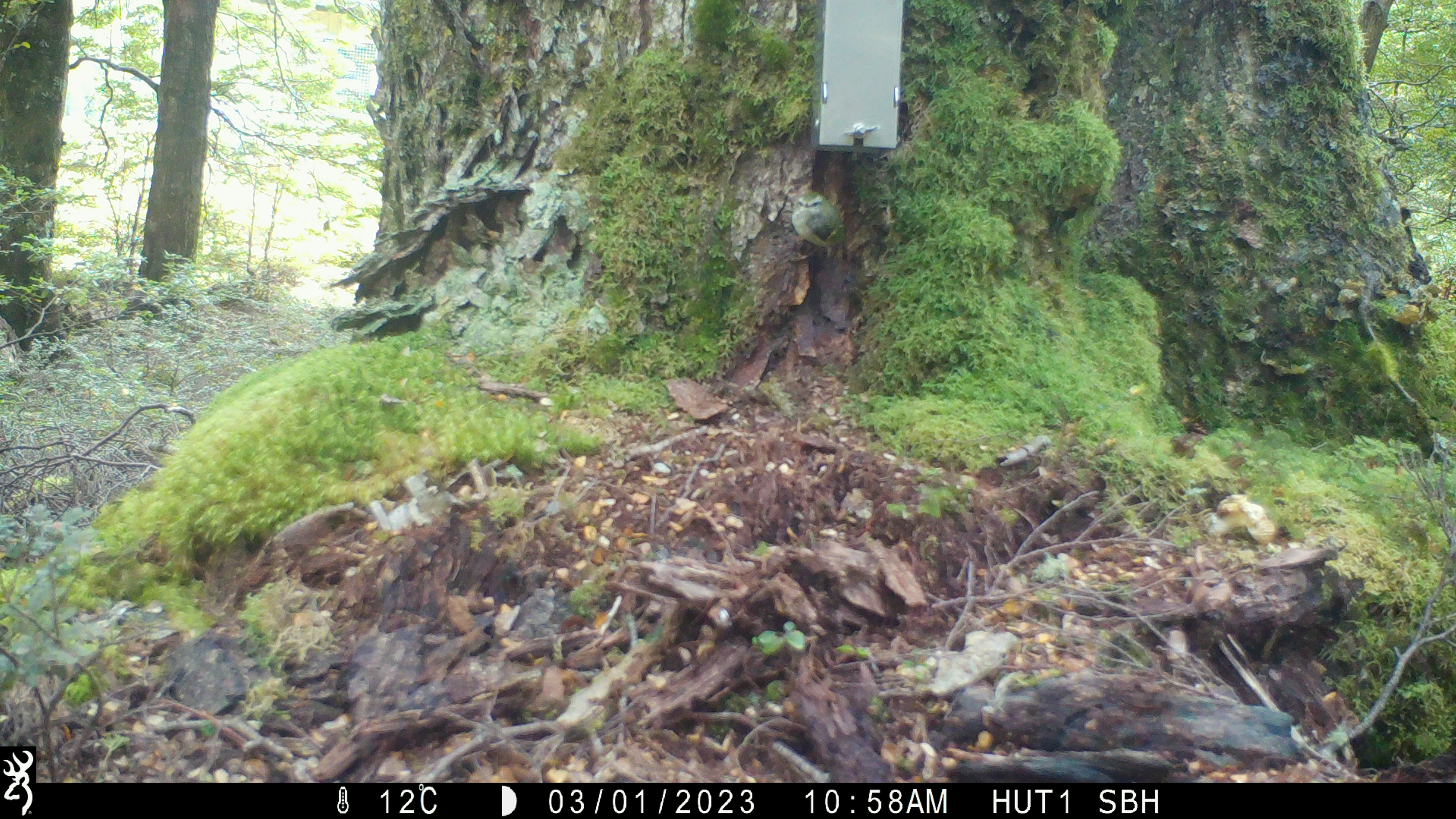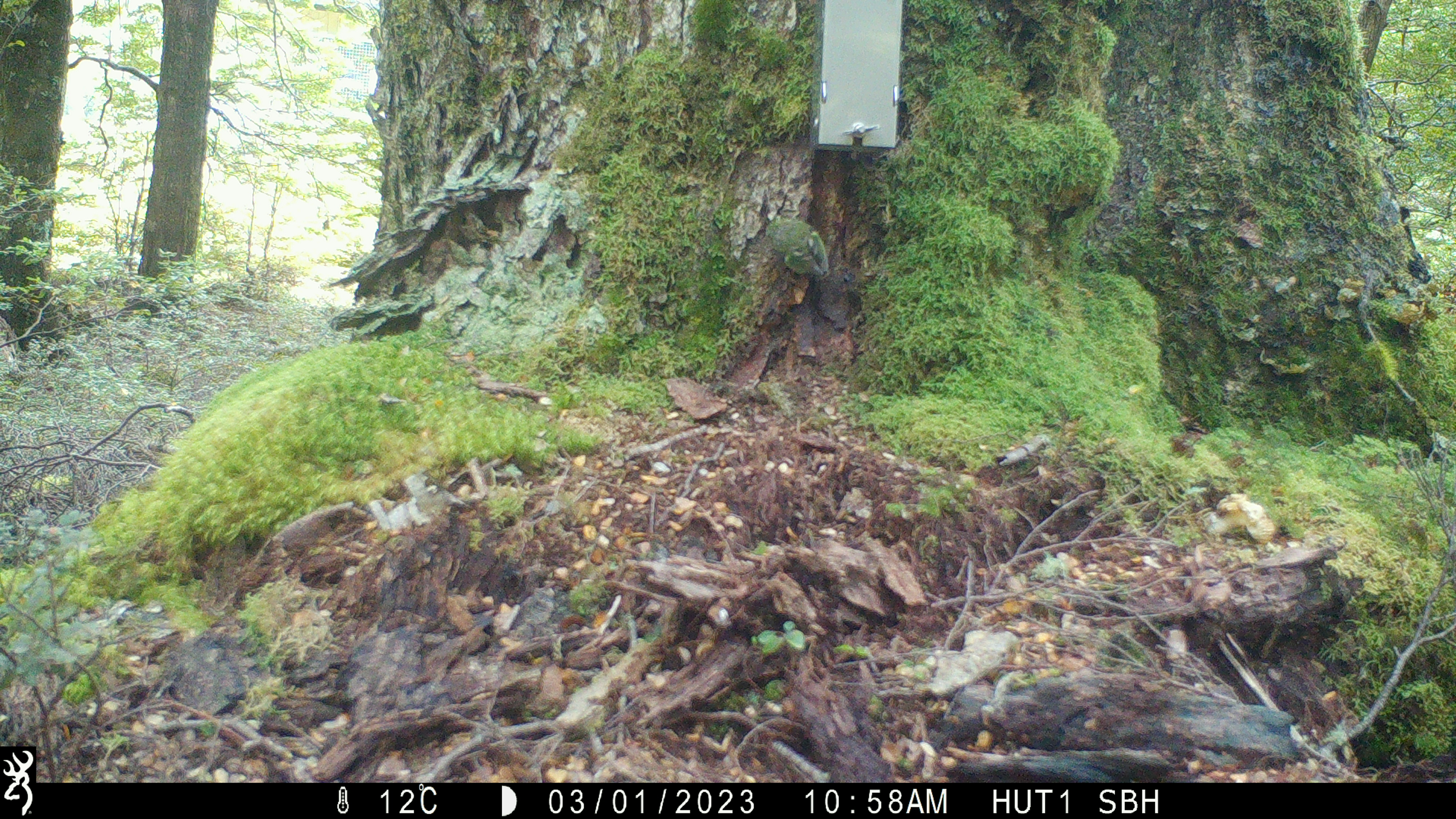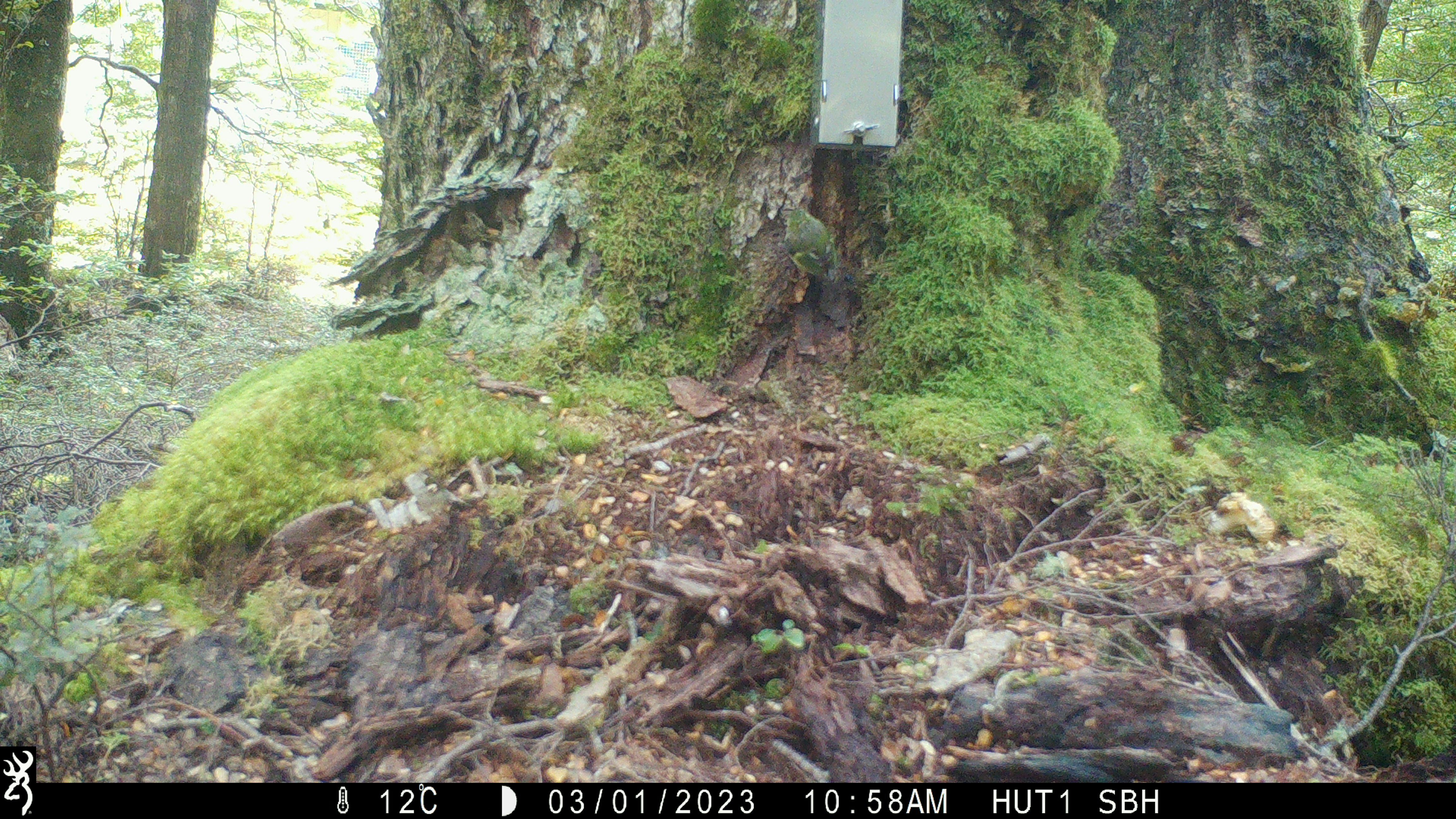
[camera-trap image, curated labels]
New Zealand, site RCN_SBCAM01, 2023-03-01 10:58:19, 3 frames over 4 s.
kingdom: Animalia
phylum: Chordata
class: Aves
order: Passeriformes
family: Acanthisittidae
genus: Acanthisitta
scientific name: Acanthisitta chloris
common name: rifleman